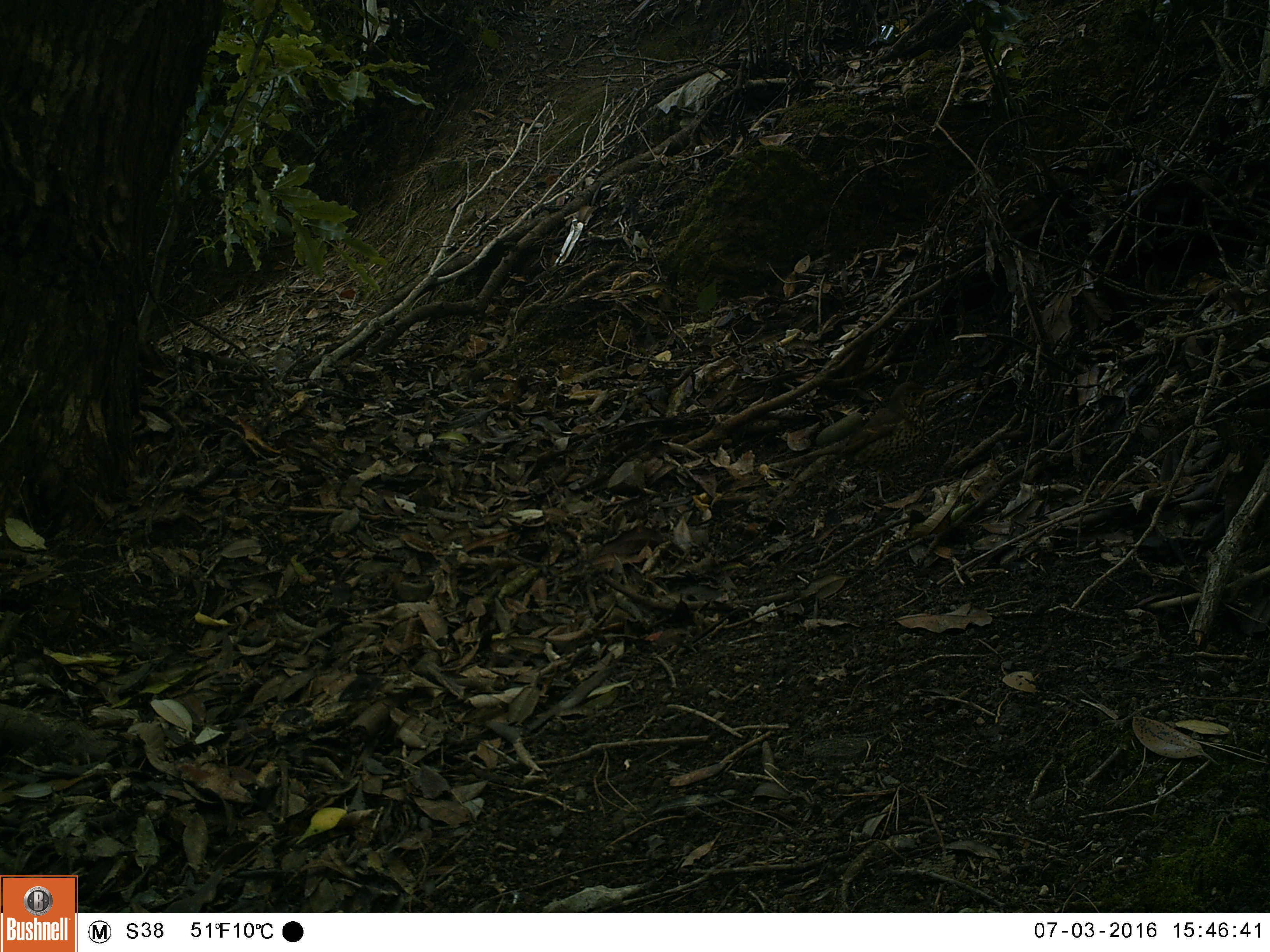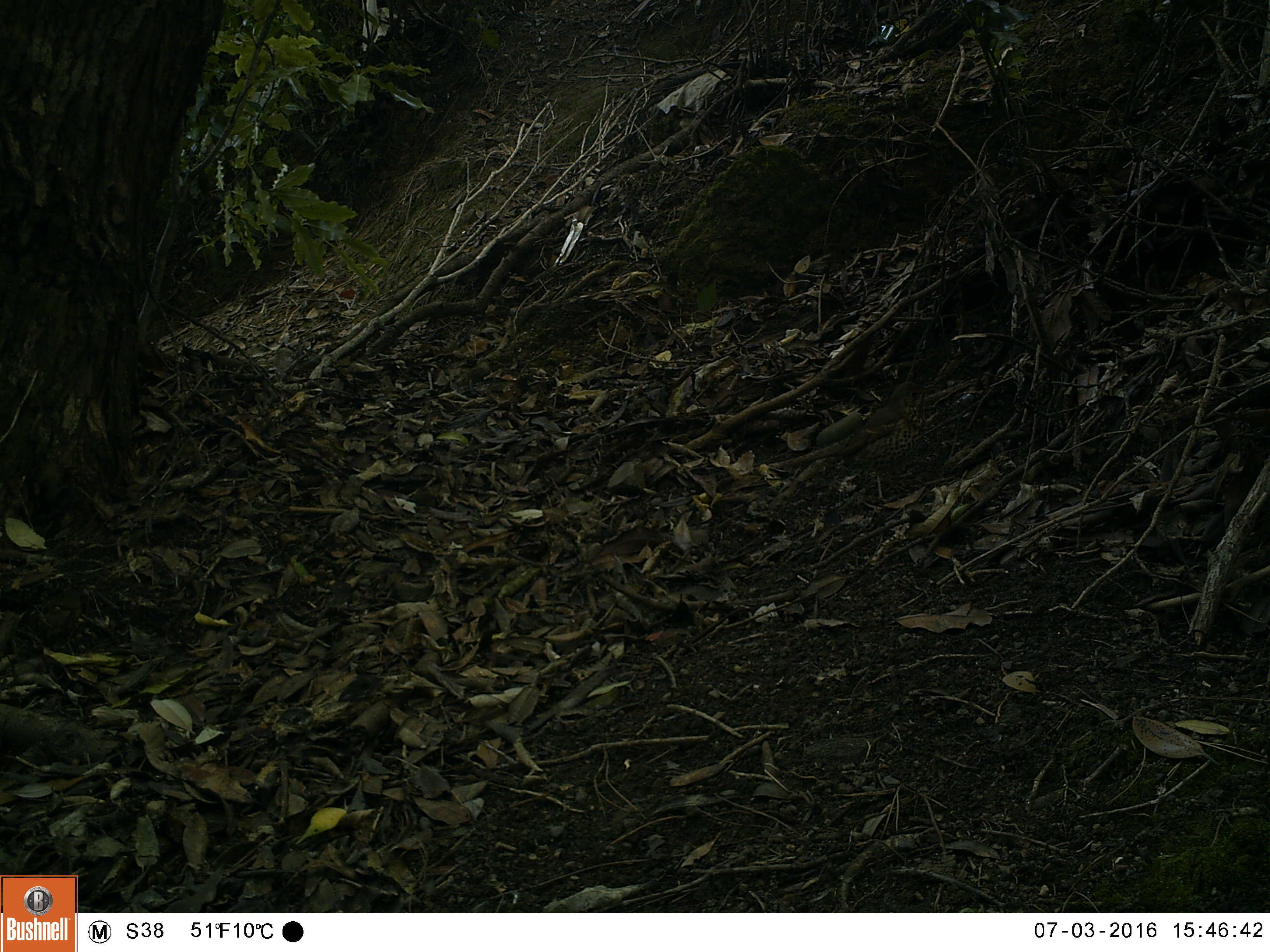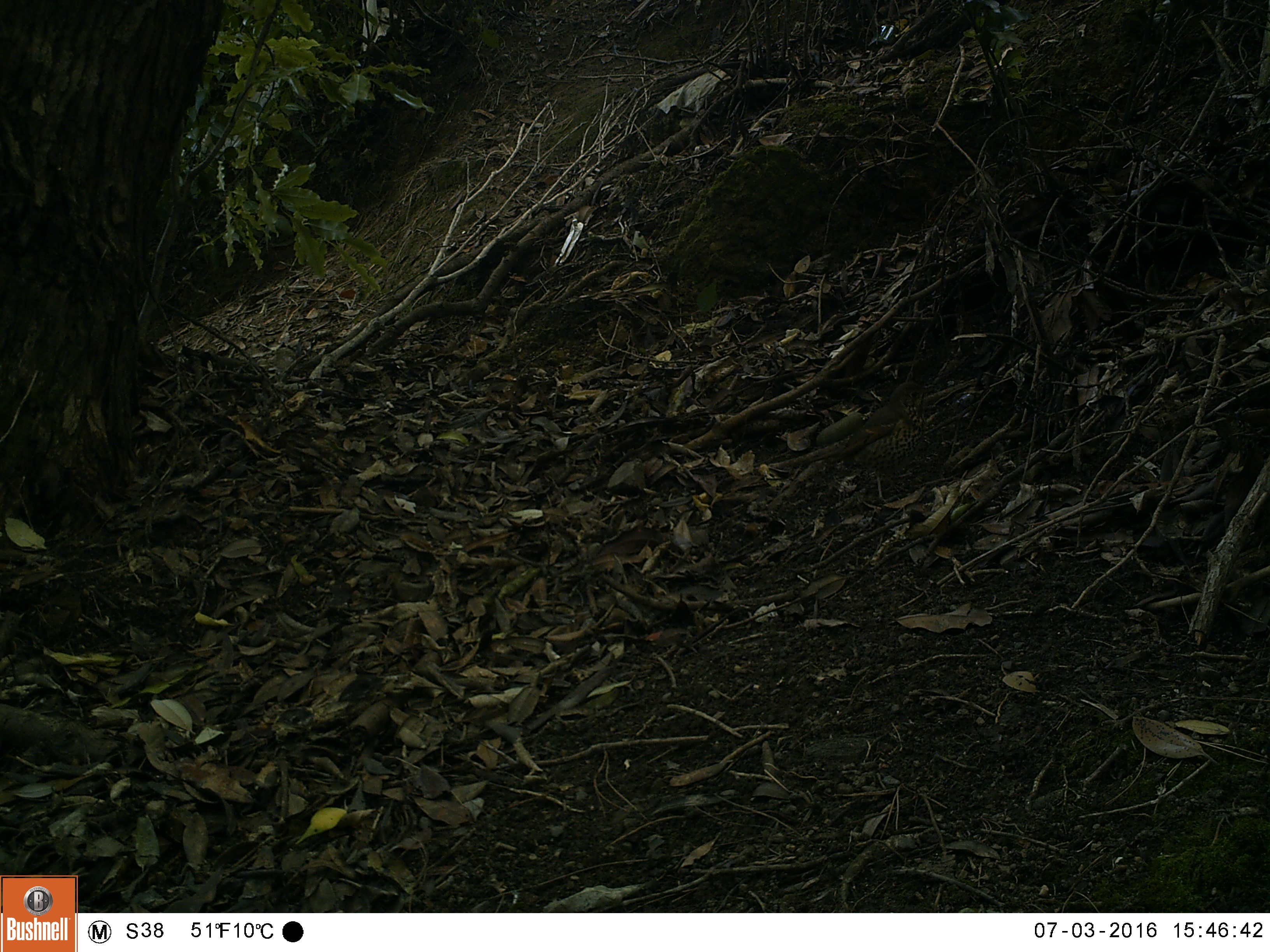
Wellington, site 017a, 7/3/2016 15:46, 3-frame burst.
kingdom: Animalia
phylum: Chordata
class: Aves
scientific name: Aves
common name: bird